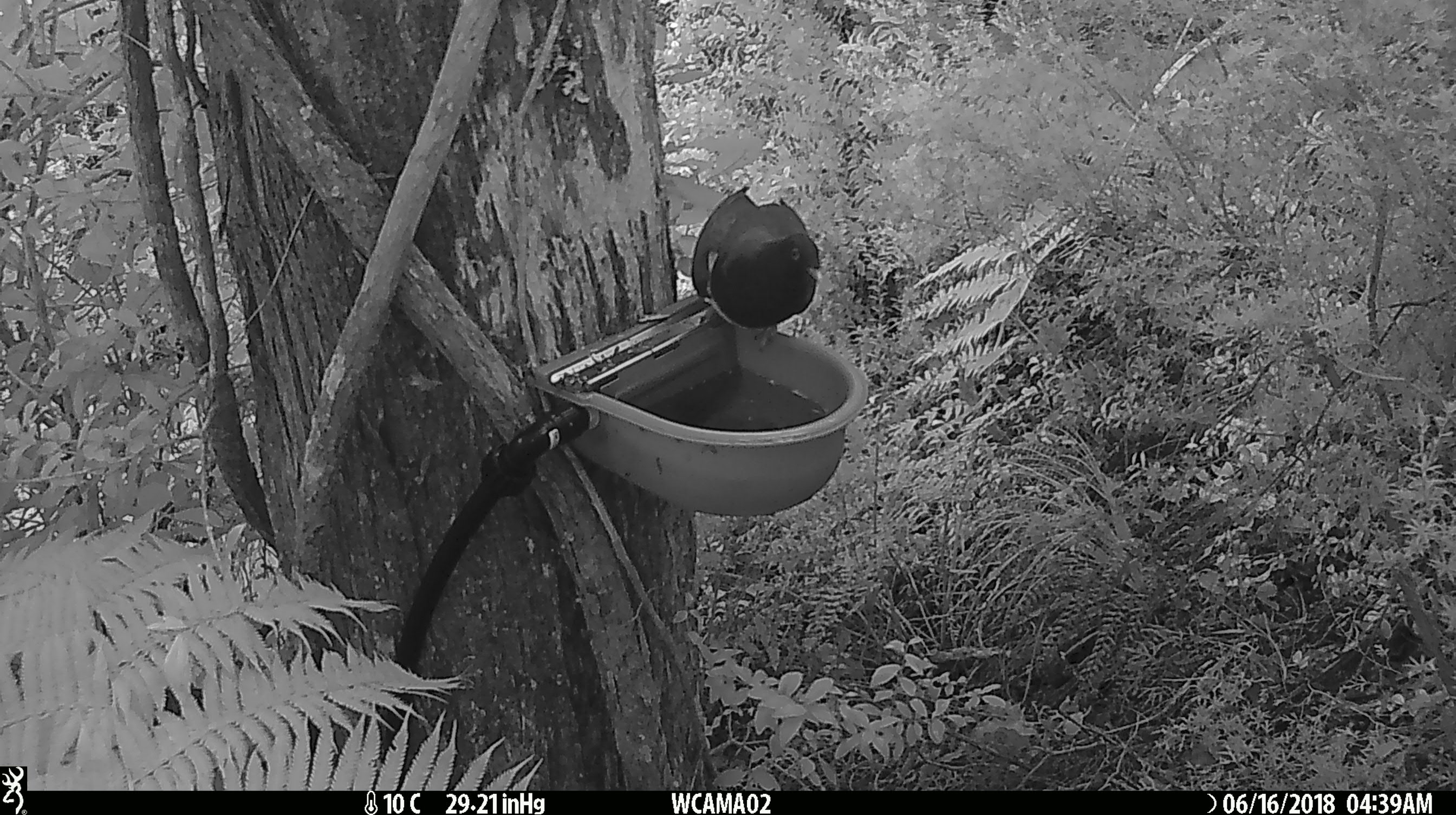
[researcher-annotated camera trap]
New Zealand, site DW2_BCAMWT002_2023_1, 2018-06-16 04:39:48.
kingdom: Animalia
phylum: Chordata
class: Aves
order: Columbiformes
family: Columbidae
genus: Hemiphaga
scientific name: Hemiphaga novaeseelandiae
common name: new zealand pigeon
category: kereru